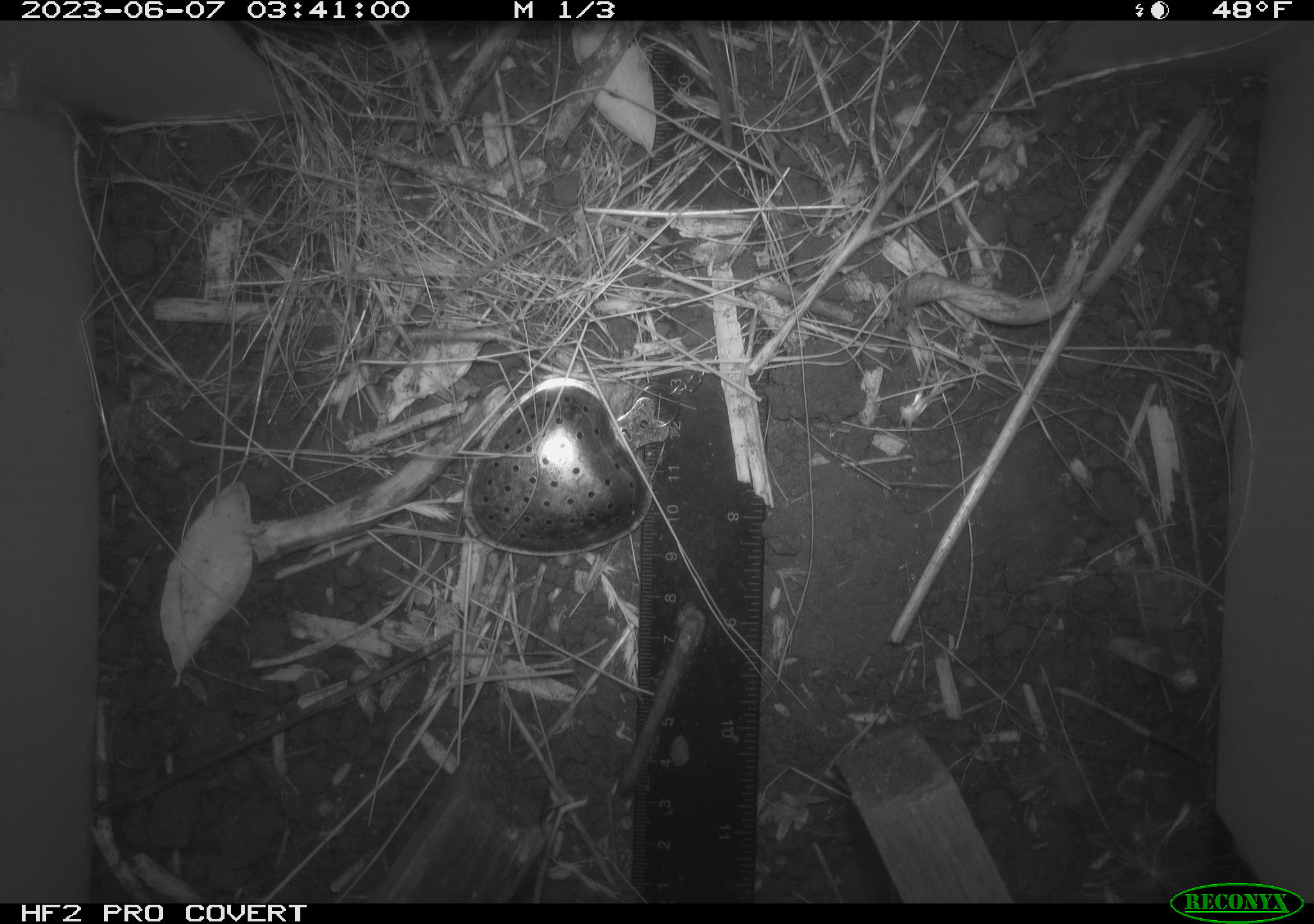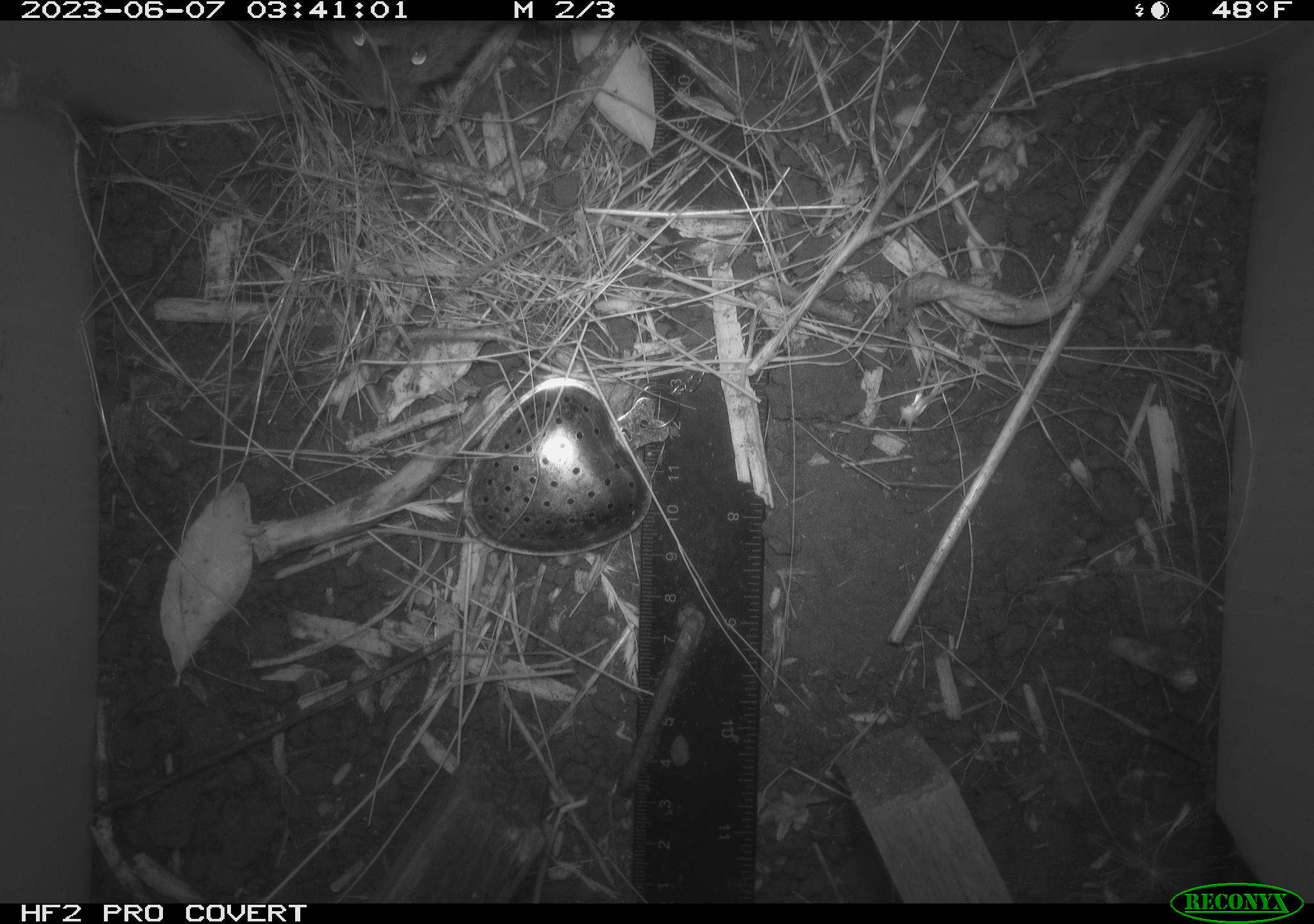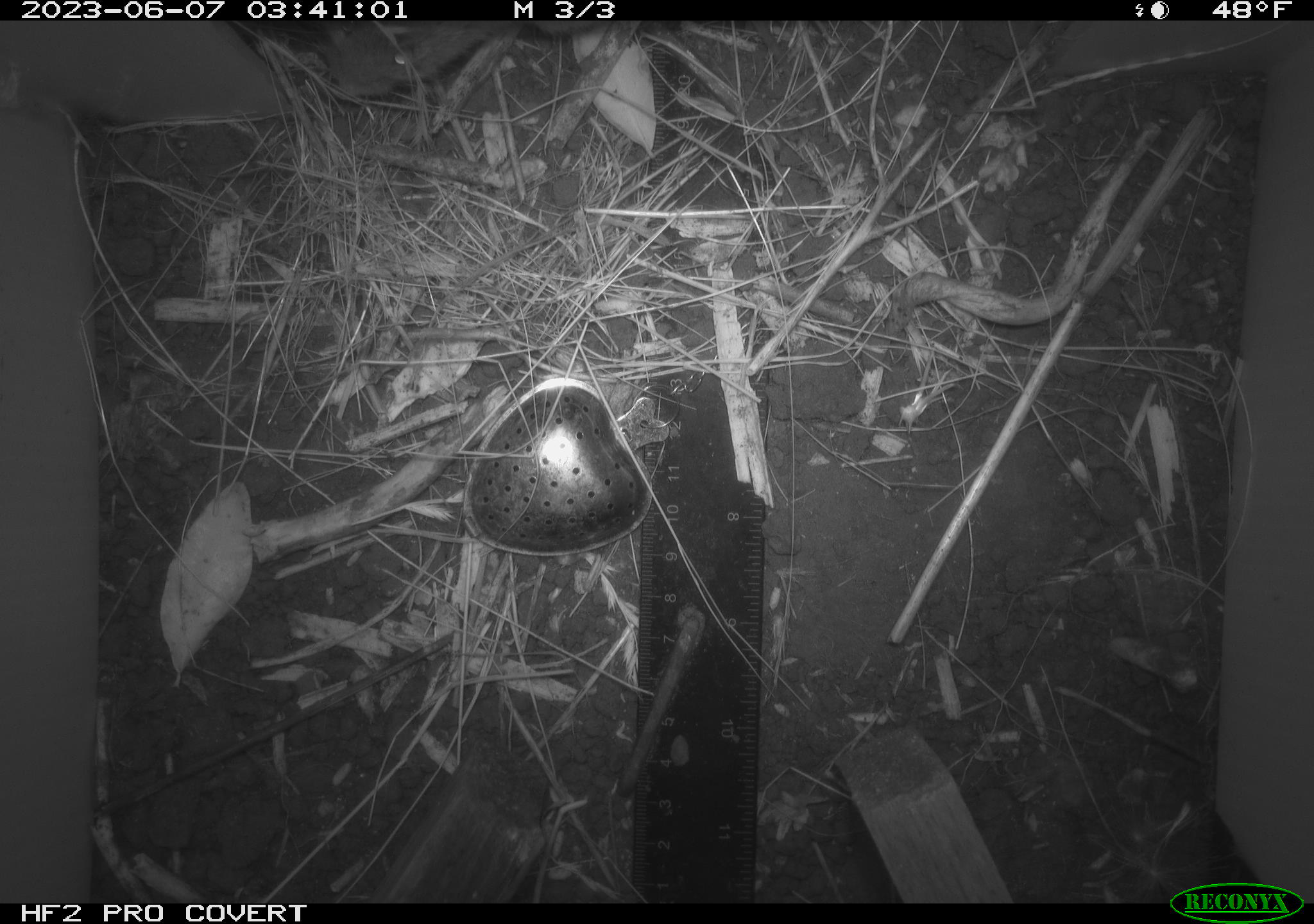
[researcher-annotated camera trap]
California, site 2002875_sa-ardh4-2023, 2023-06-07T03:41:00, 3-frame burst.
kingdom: Animalia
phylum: Chordata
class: Mammalia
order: Rodentia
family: Cricetidae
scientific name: Arvicolinae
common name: voles, lemmings, and muskrats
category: arvicolinae subfamily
Arvicolinae subfamily (voles, lemmings, and muskrats) (Arvicolinae).